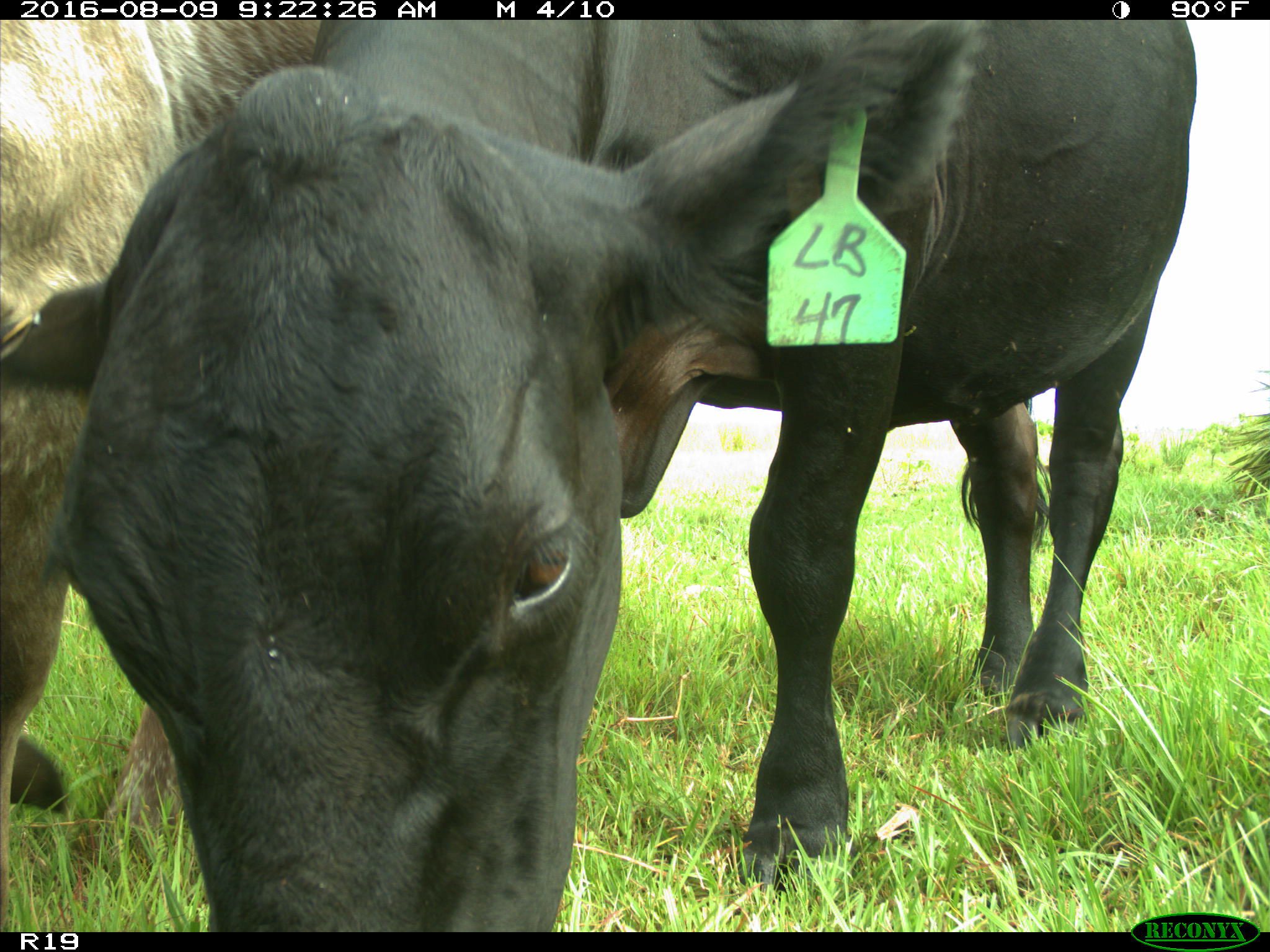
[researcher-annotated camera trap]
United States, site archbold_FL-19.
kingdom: Animalia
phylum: Chordata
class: Mammalia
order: Artiodactyla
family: Bovidae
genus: Bos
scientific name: Bos taurus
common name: domestic cow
Bos taurus (domestic cow).